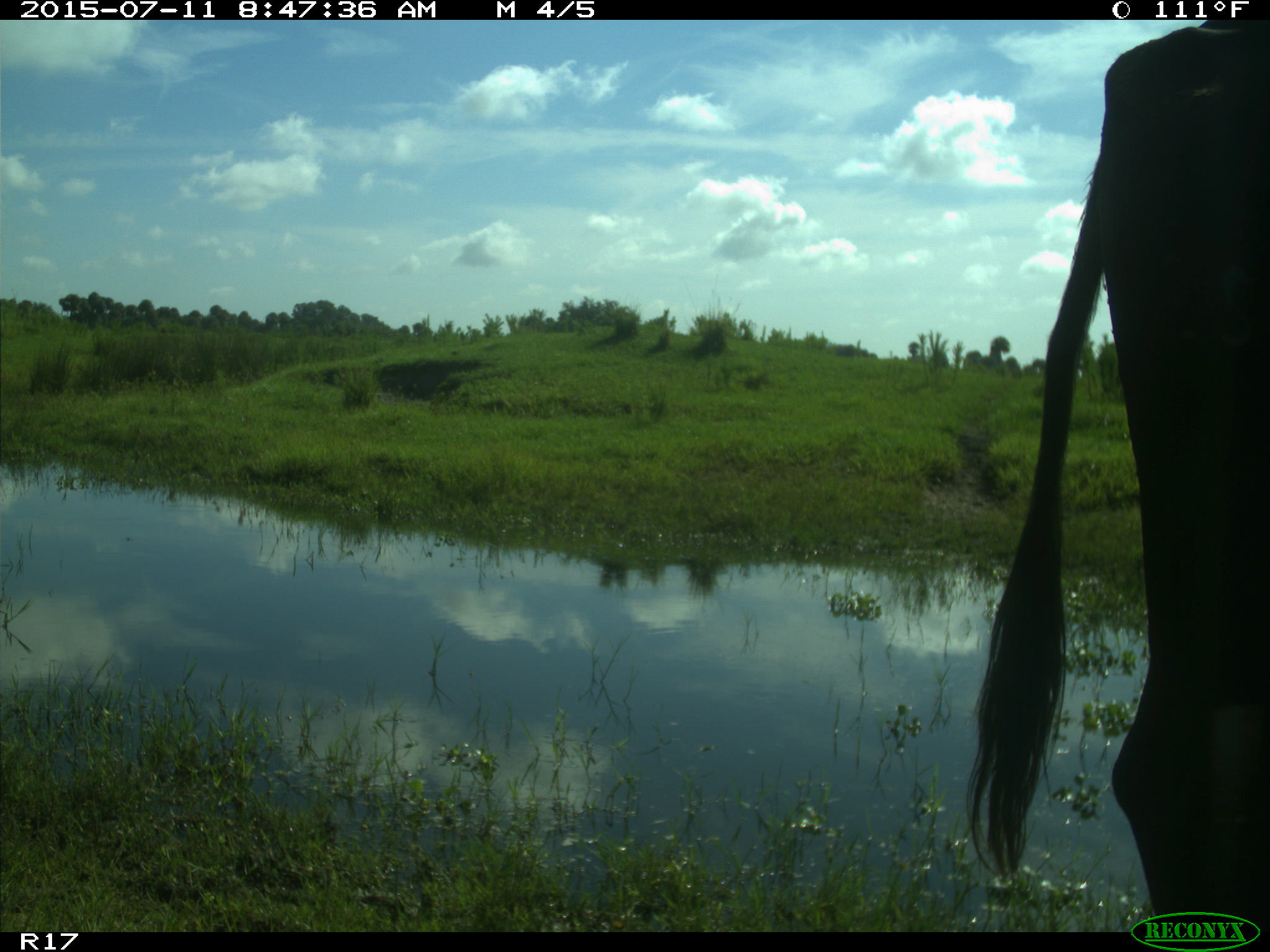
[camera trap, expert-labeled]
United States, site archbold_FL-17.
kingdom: Animalia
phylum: Chordata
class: Mammalia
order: Artiodactyla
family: Bovidae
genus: Bos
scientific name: Bos taurus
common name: domestic cow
Bos taurus (domestic cow).